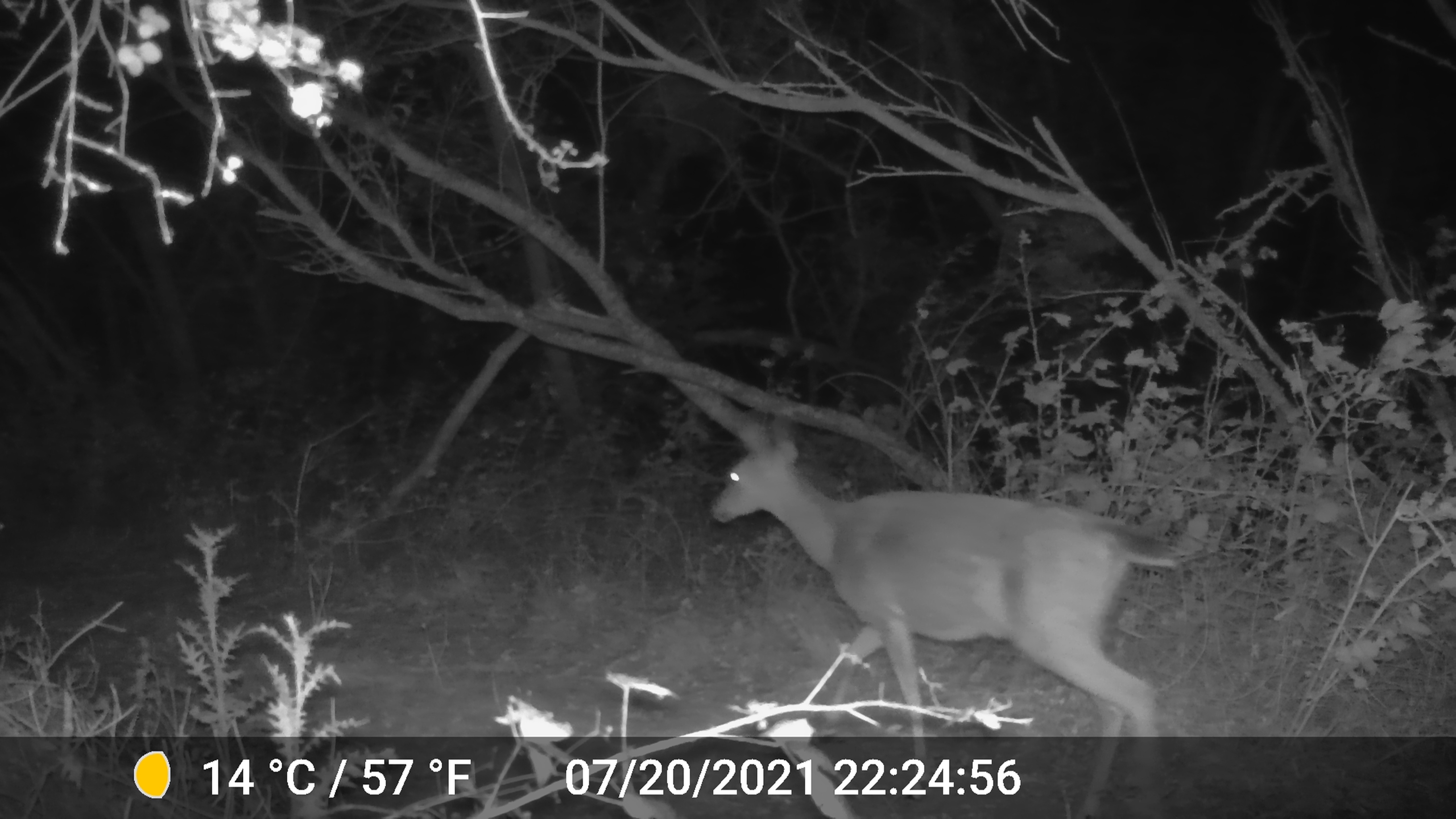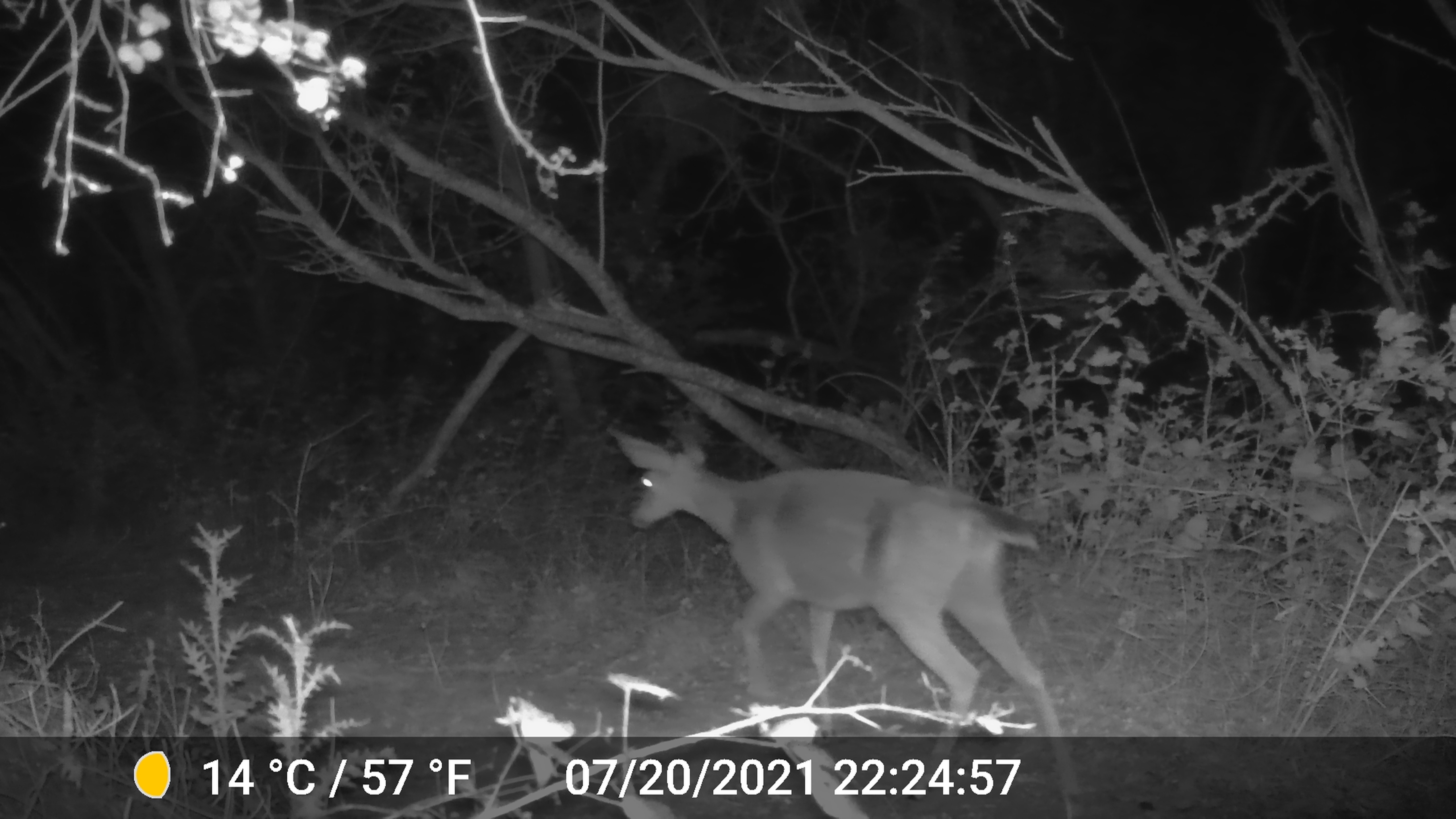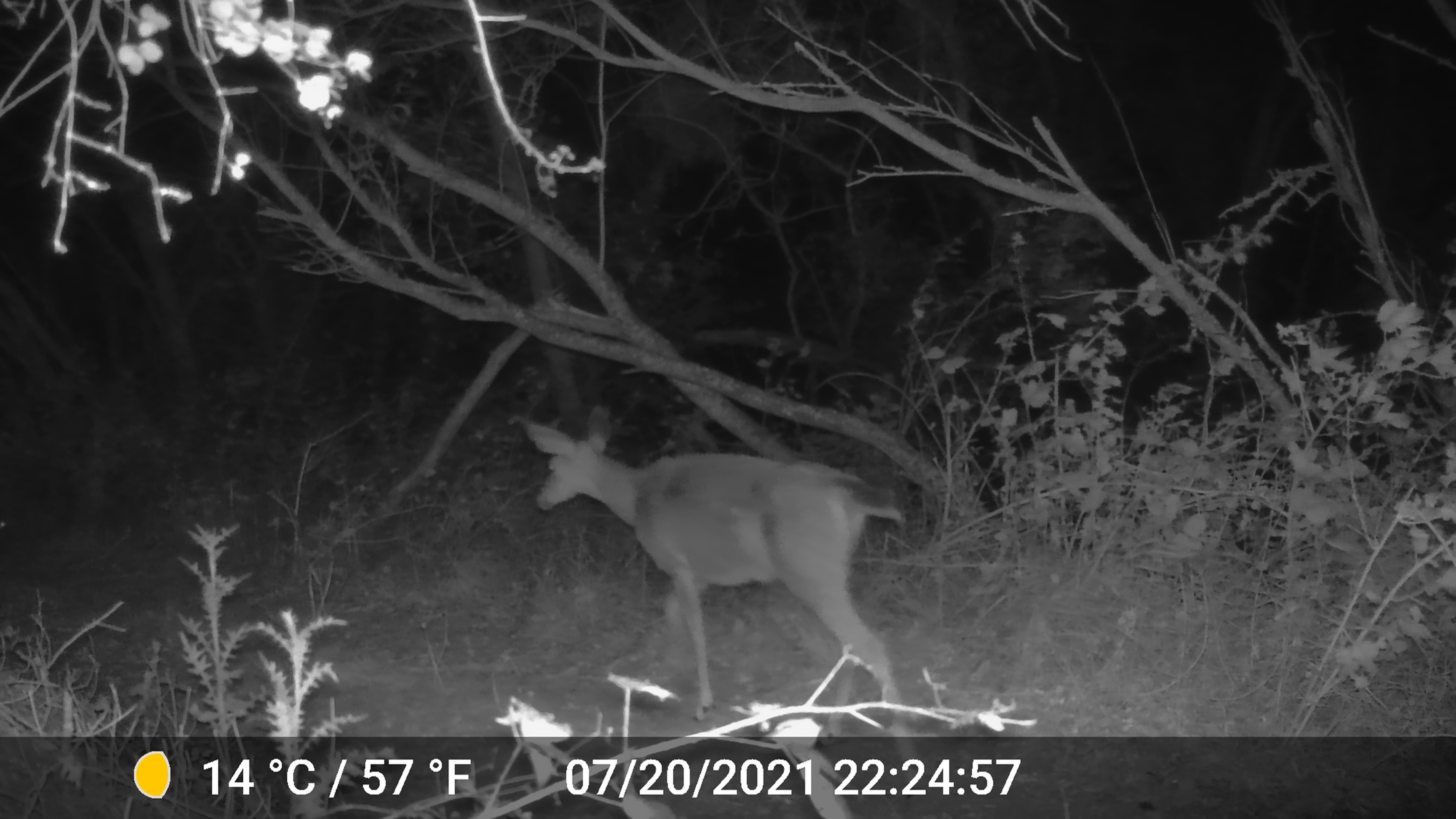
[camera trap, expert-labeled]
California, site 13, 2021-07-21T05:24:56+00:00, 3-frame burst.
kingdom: Animalia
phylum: Chordata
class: Mammalia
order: Artiodactyla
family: Cervidae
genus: Odocoileus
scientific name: Odocoileus hemionus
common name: mule deer